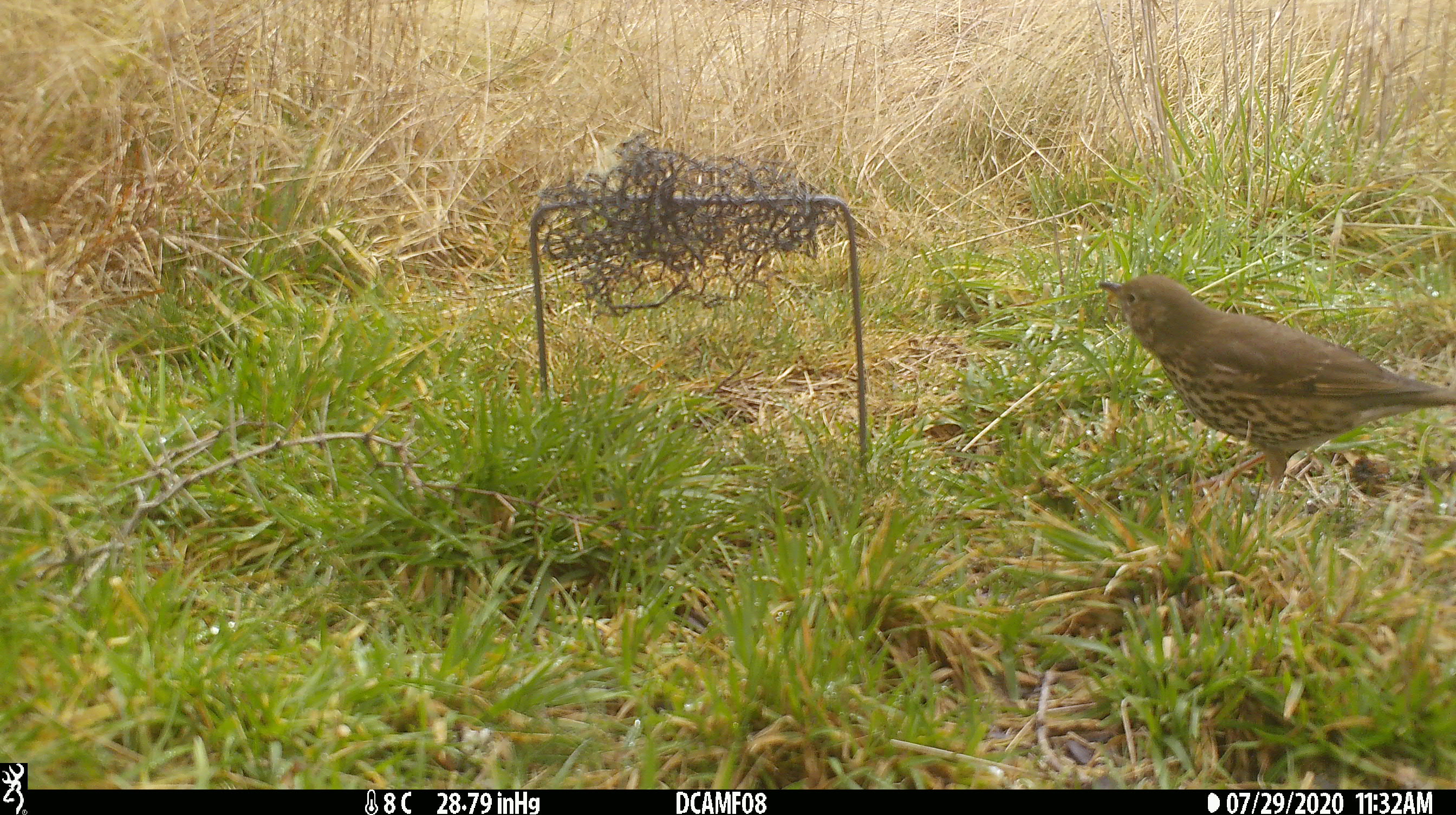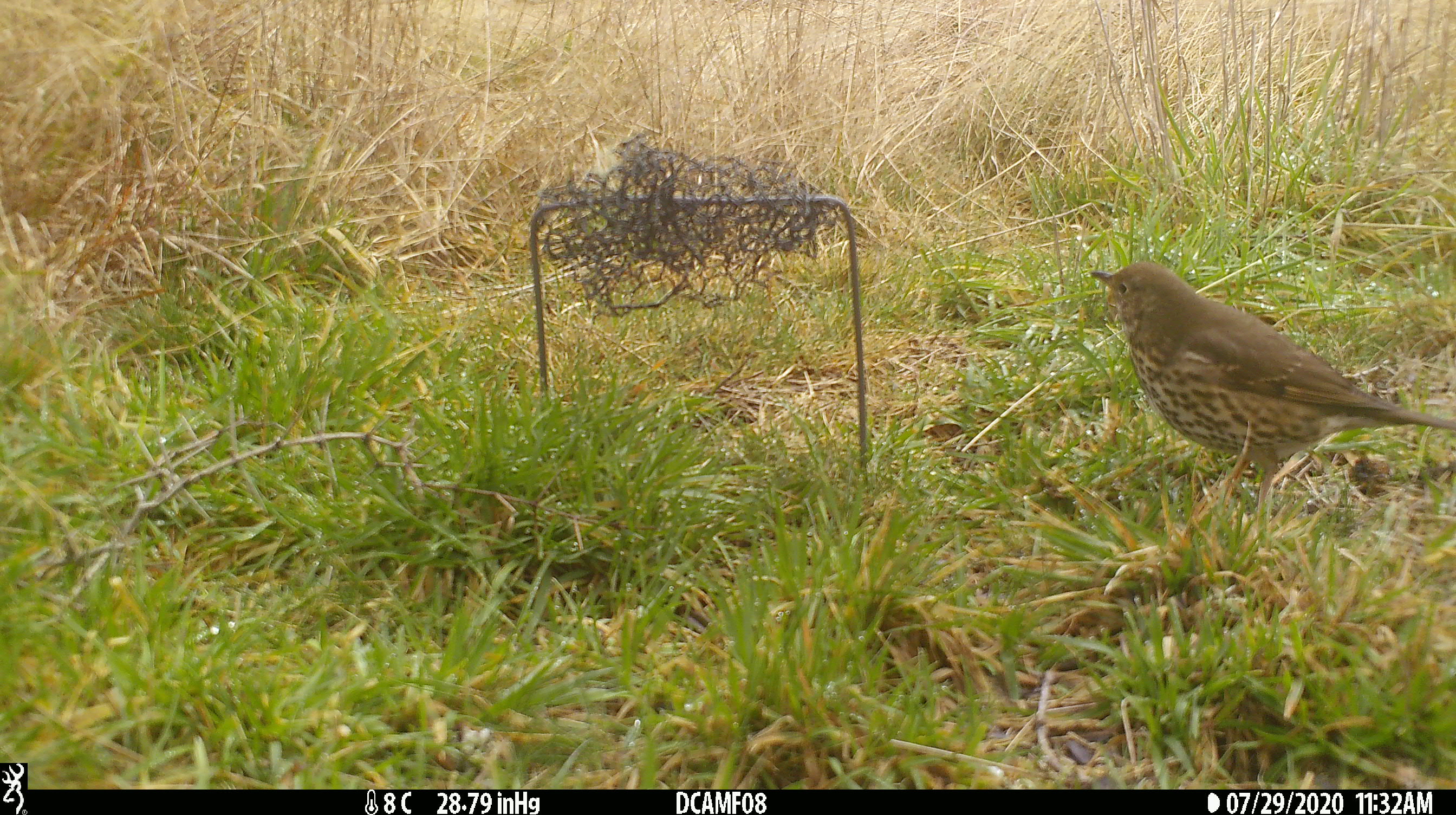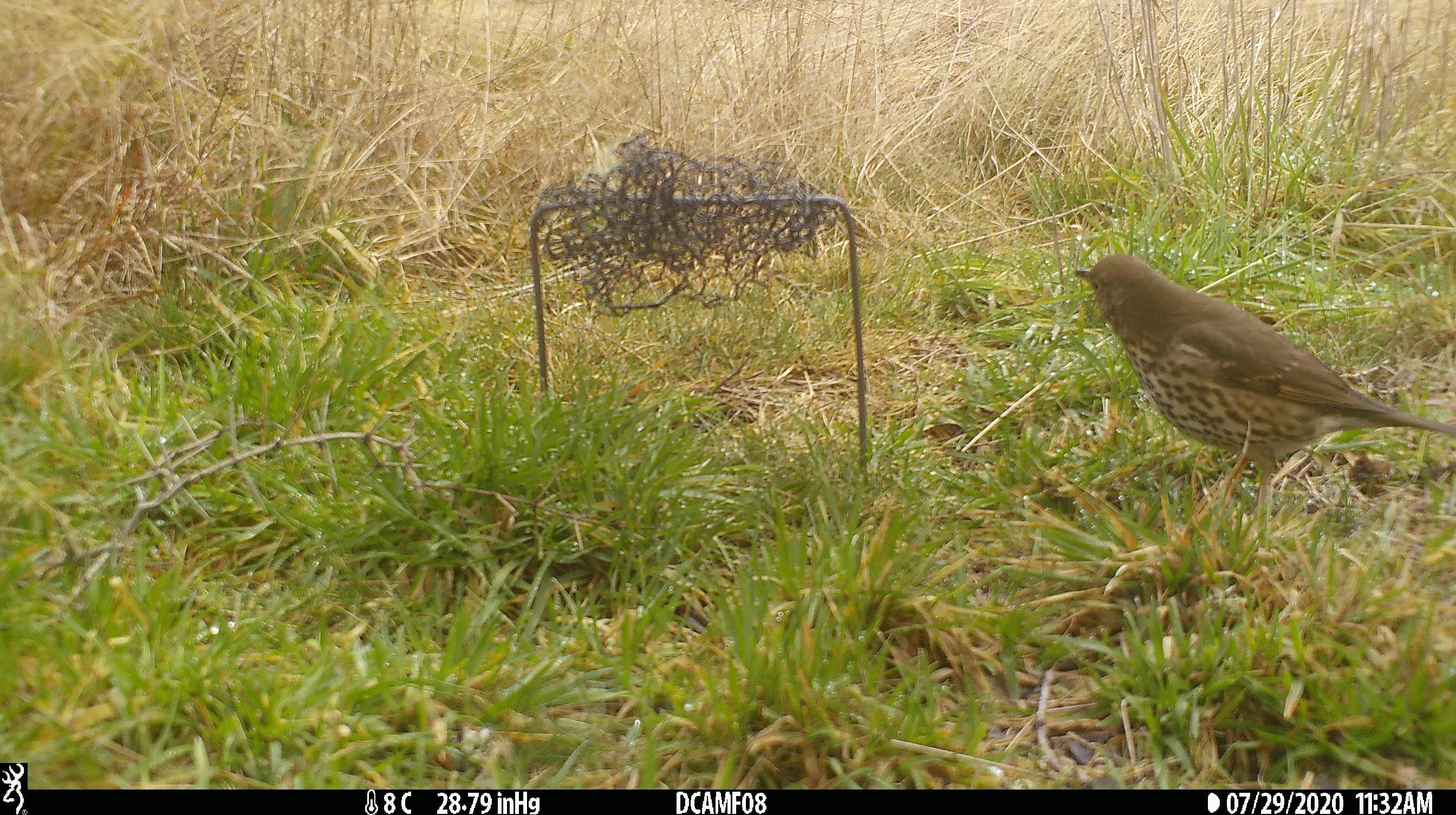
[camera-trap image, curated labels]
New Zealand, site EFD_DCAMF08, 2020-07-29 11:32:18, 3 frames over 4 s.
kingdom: Animalia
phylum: Chordata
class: Aves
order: Passeriformes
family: Turdidae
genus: Turdus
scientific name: Turdus philomelos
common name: song thrush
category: thrush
Thrush (song thrush) (Turdus philomelos).